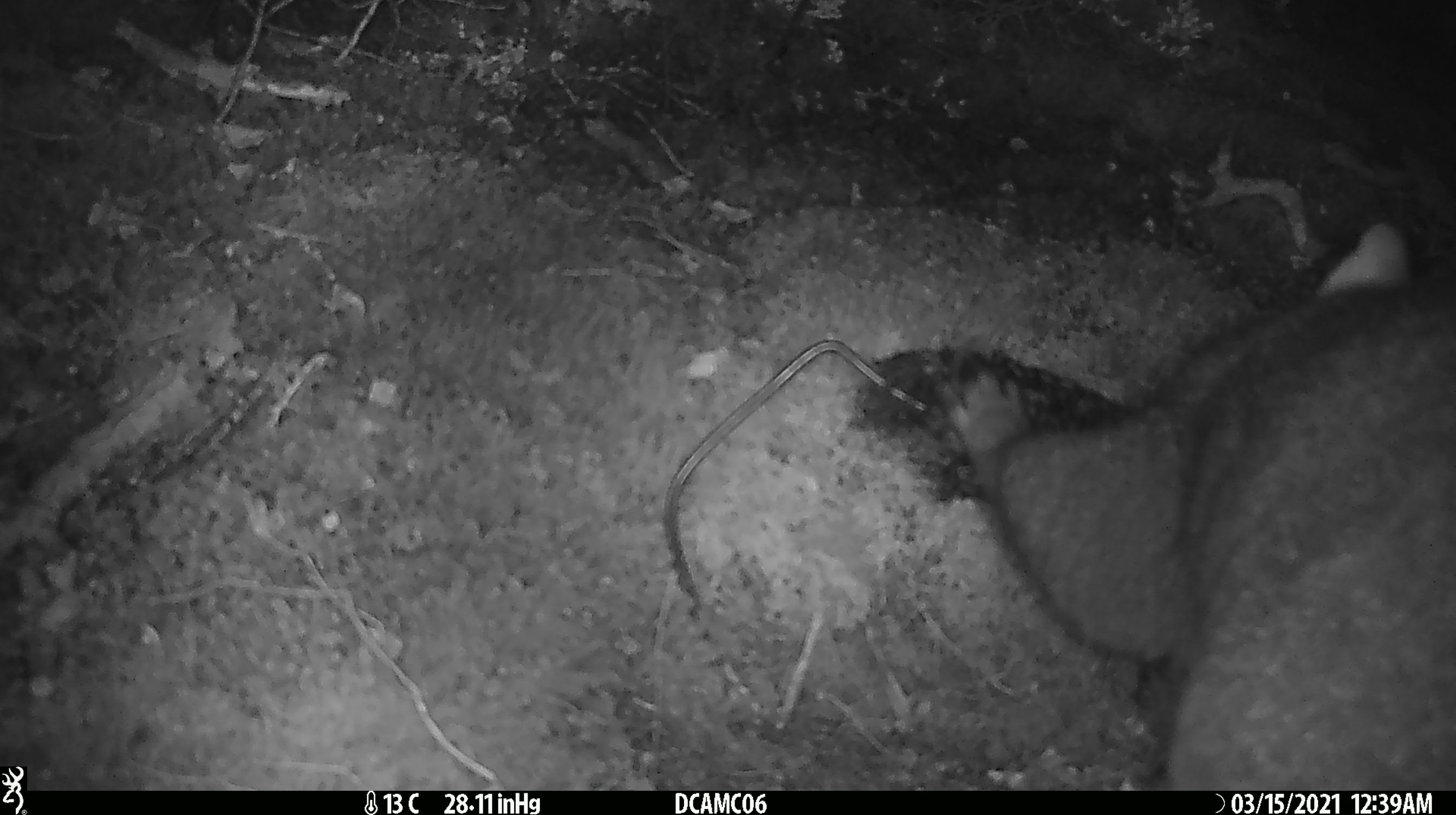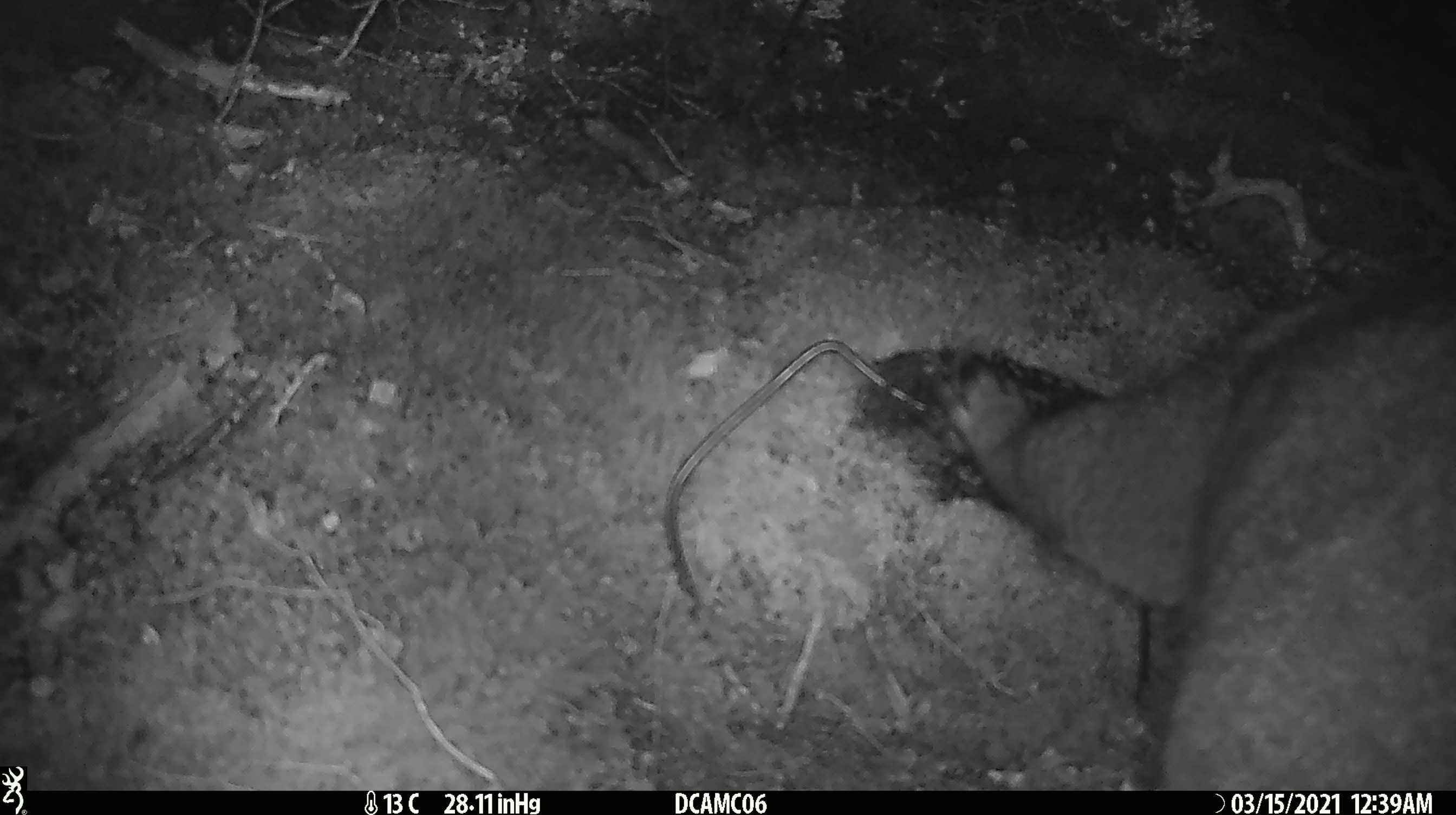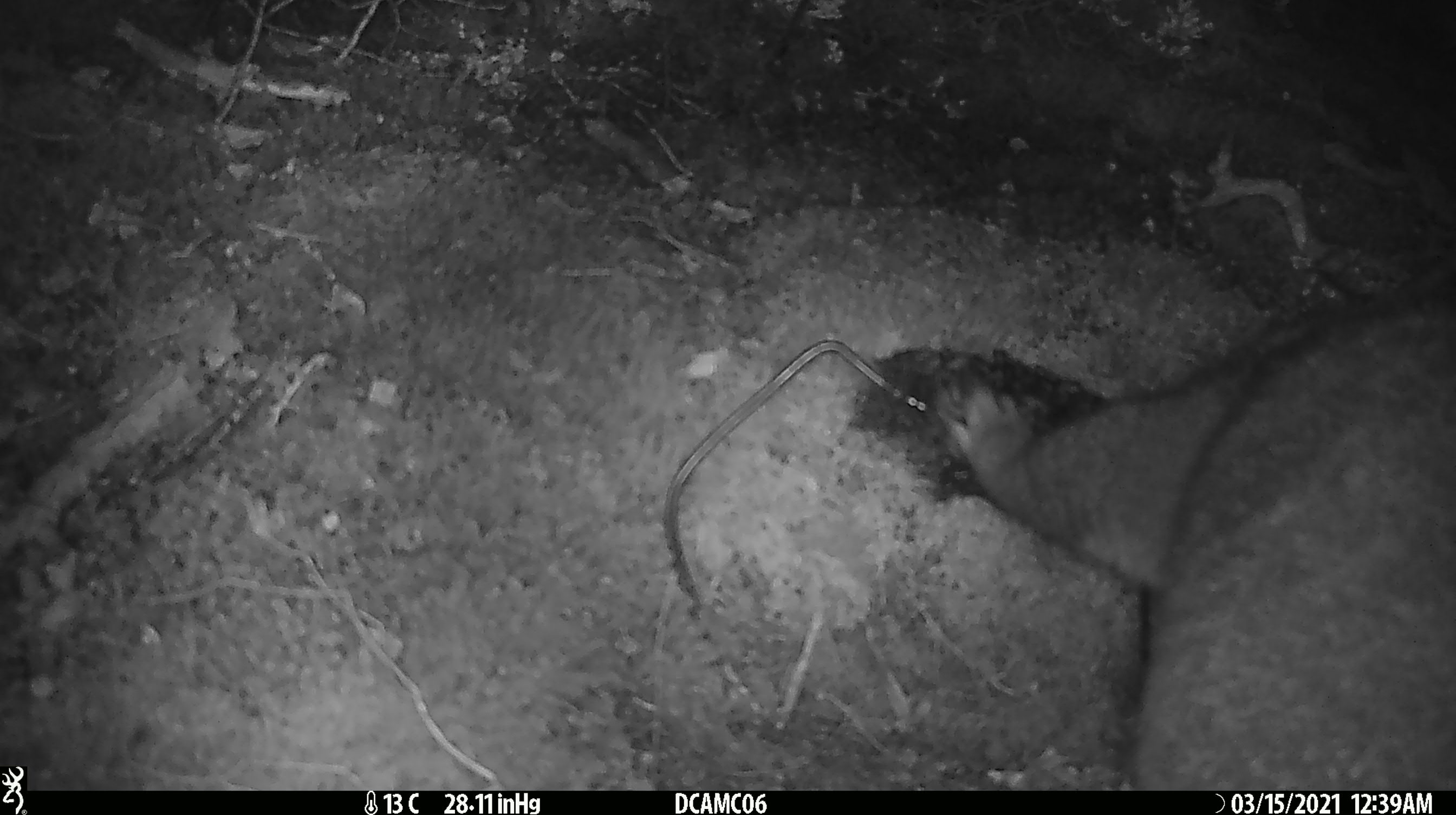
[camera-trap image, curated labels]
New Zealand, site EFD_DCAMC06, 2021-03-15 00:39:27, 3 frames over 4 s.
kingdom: Animalia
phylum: Chordata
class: Mammalia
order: Diprotodontia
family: Phalangeridae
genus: Trichosurus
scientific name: Trichosurus vulpecula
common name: common brushtail possum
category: possum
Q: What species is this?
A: Possum (common brushtail possum) (Trichosurus vulpecula).